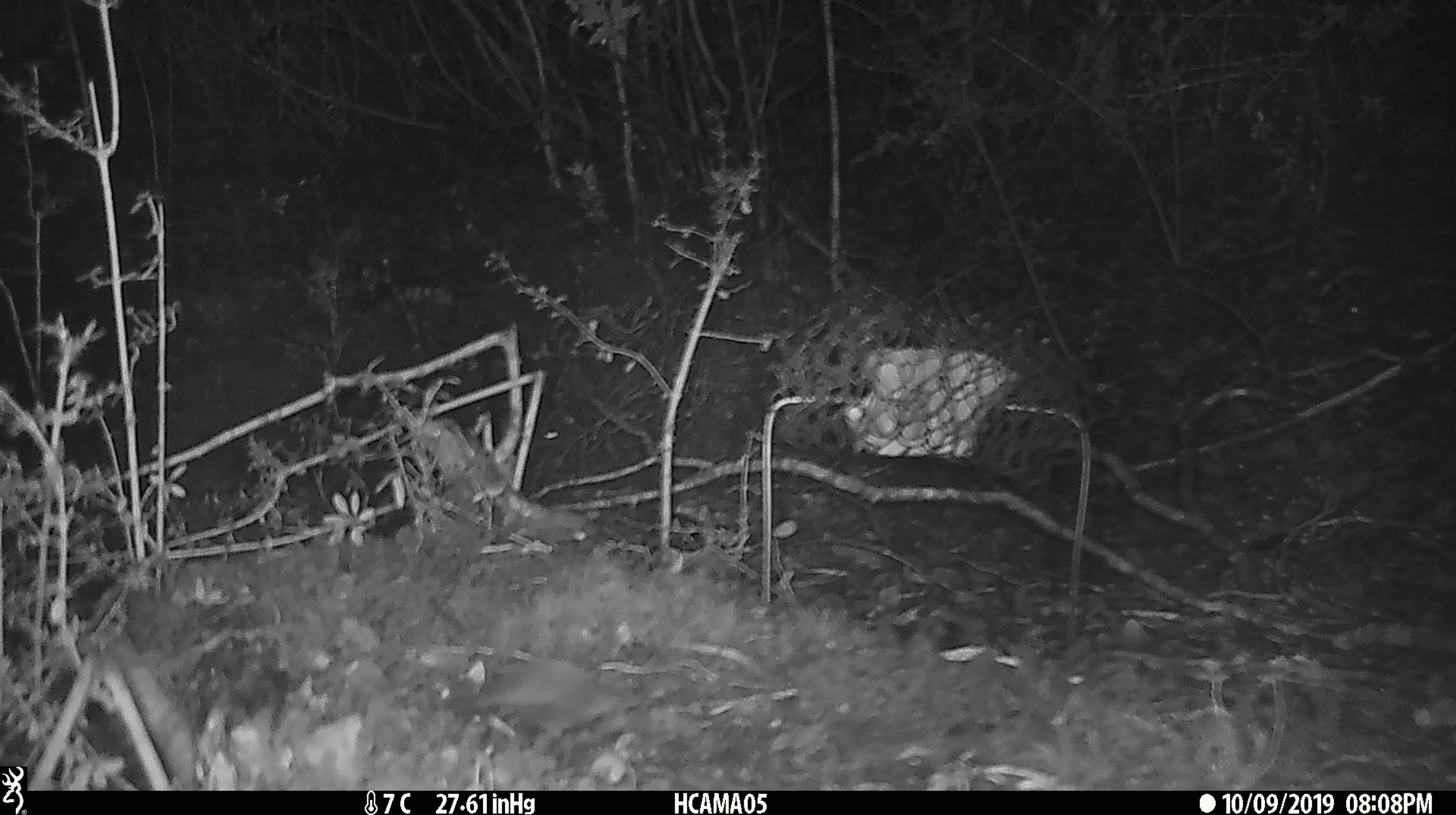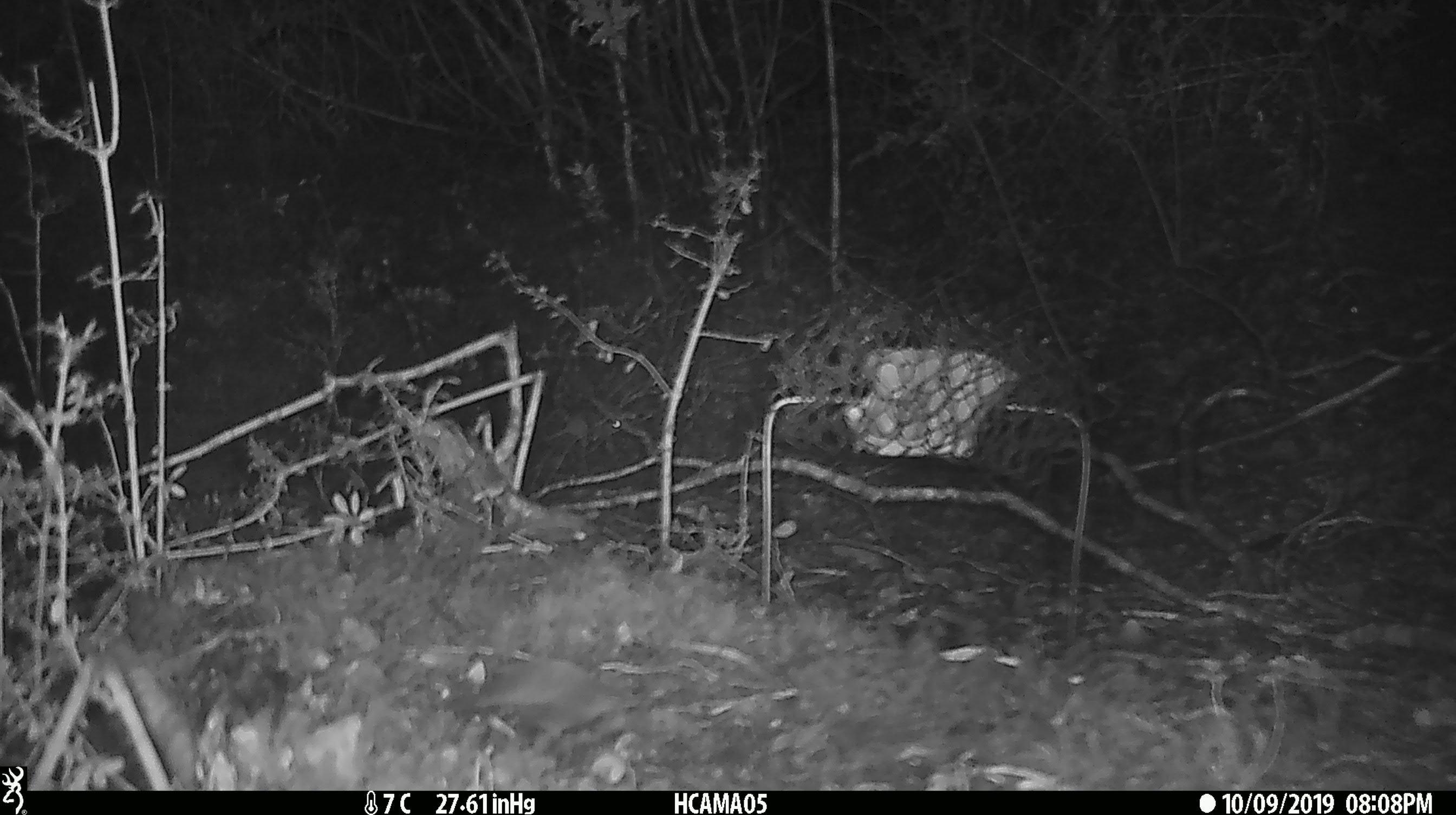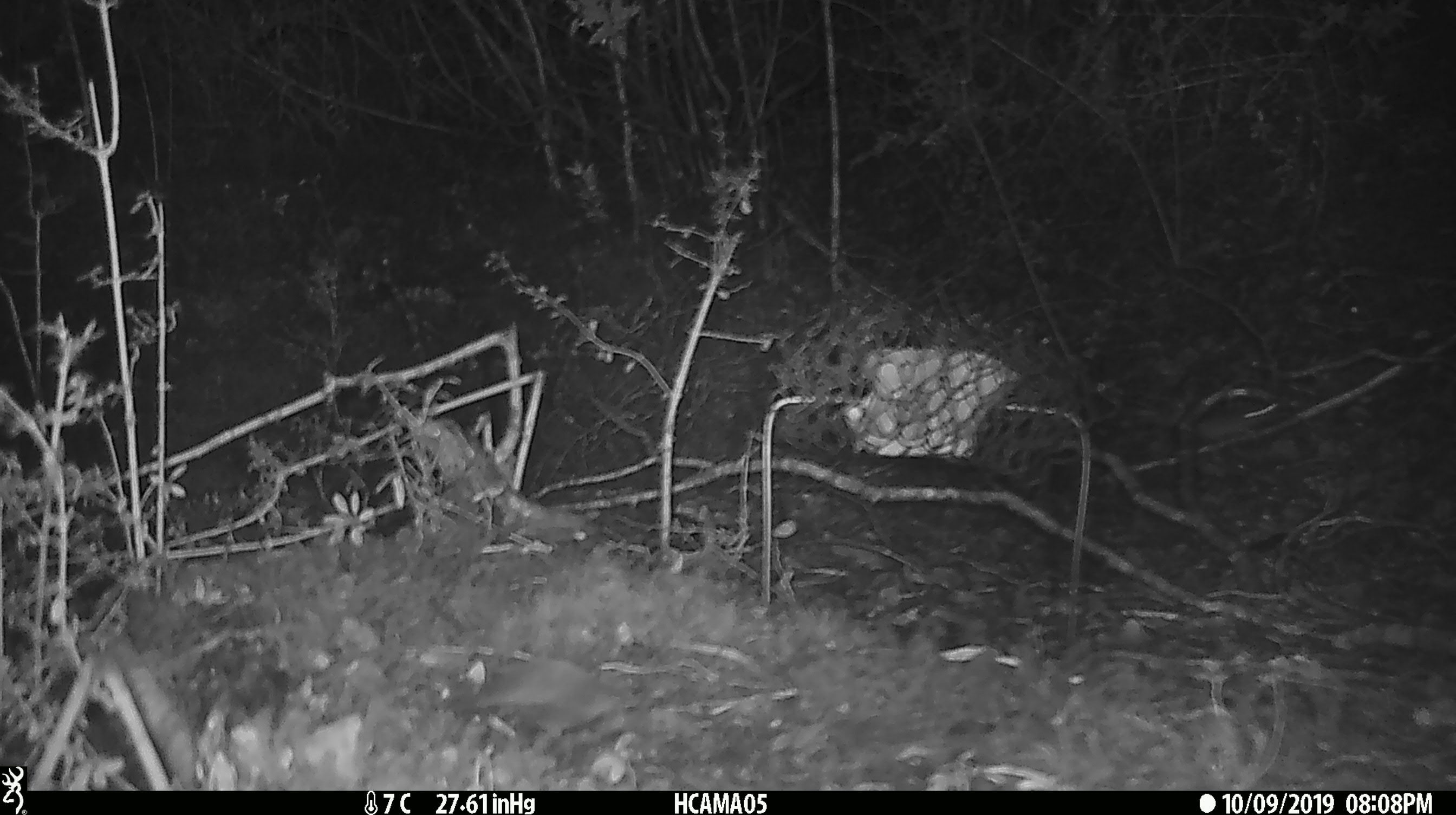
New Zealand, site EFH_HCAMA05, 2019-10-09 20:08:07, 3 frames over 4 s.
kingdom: Animalia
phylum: Chordata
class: Mammalia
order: Rodentia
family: Muridae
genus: Mus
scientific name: Mus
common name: mouse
Mouse (Mus).